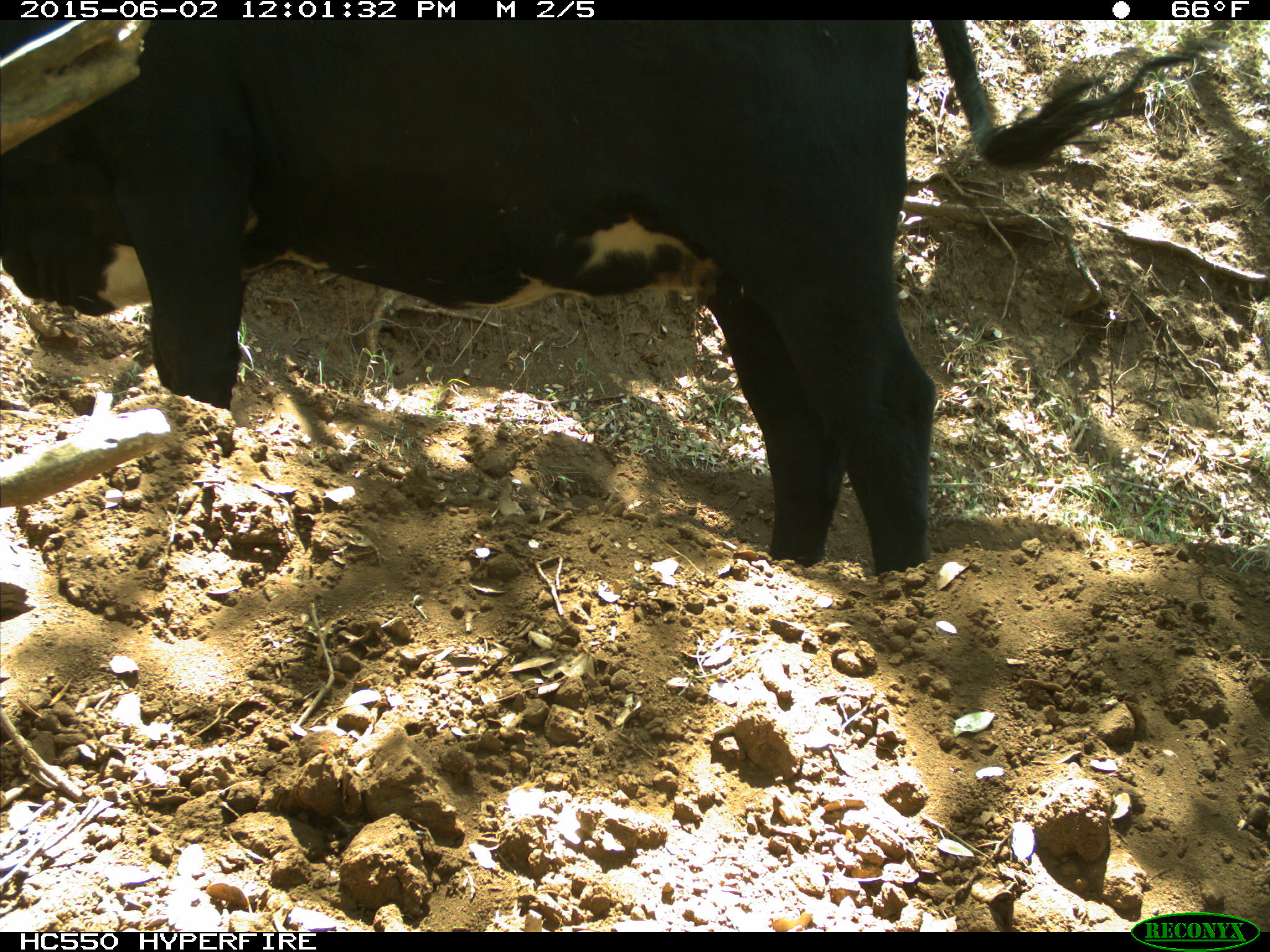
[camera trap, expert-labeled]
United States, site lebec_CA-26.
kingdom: Animalia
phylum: Chordata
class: Mammalia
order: Artiodactyla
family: Bovidae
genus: Bos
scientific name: Bos taurus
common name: domestic cow